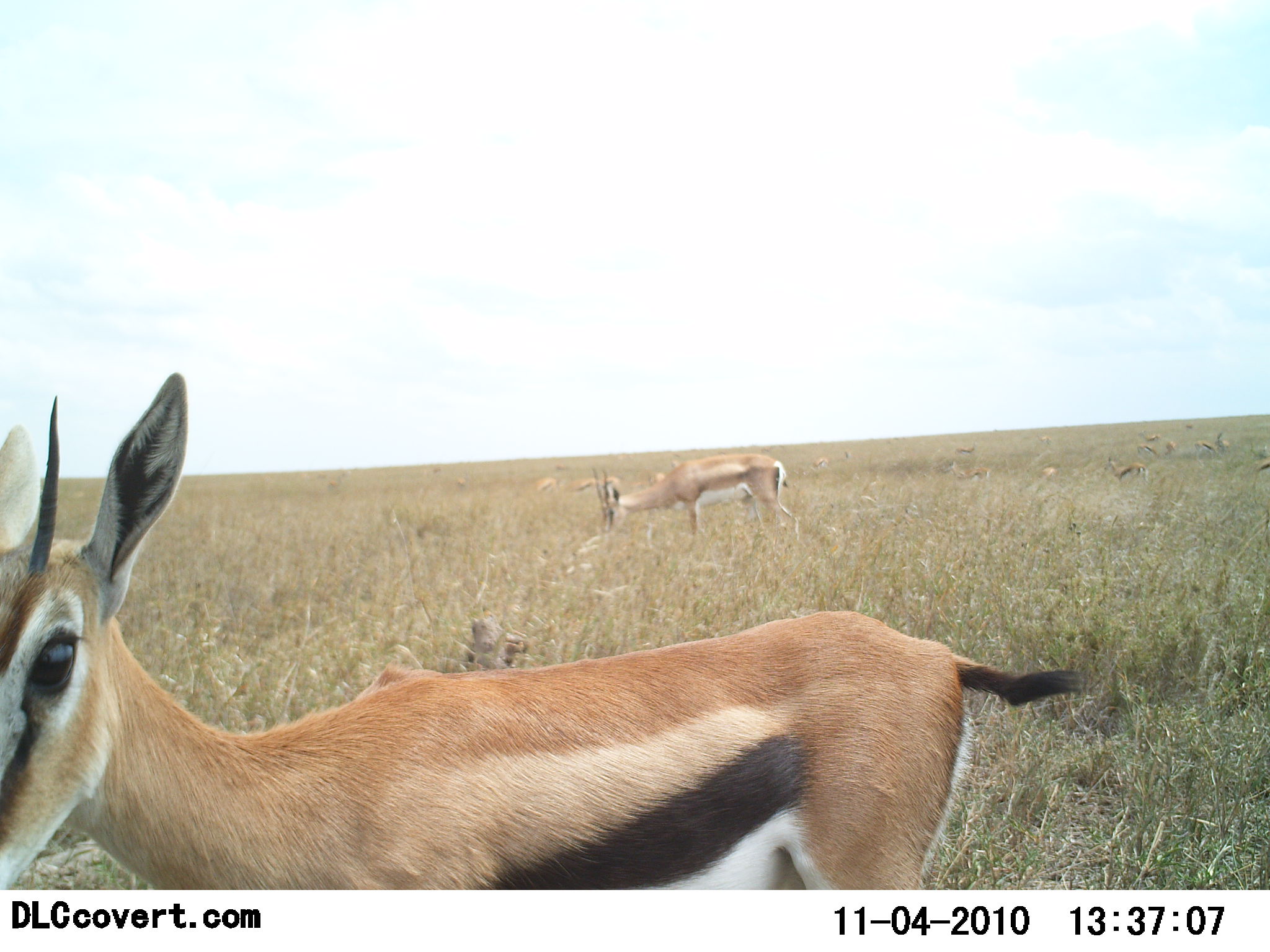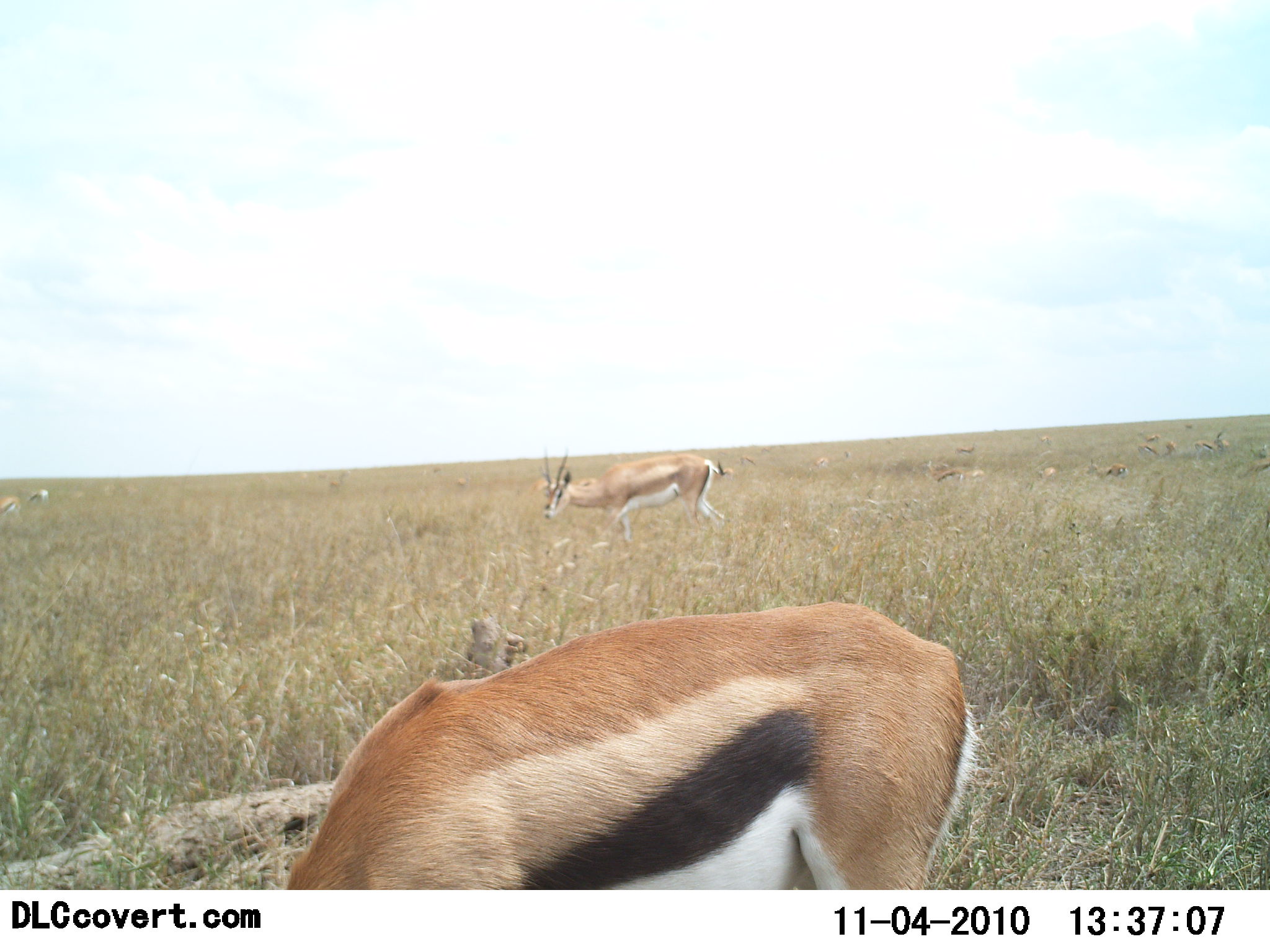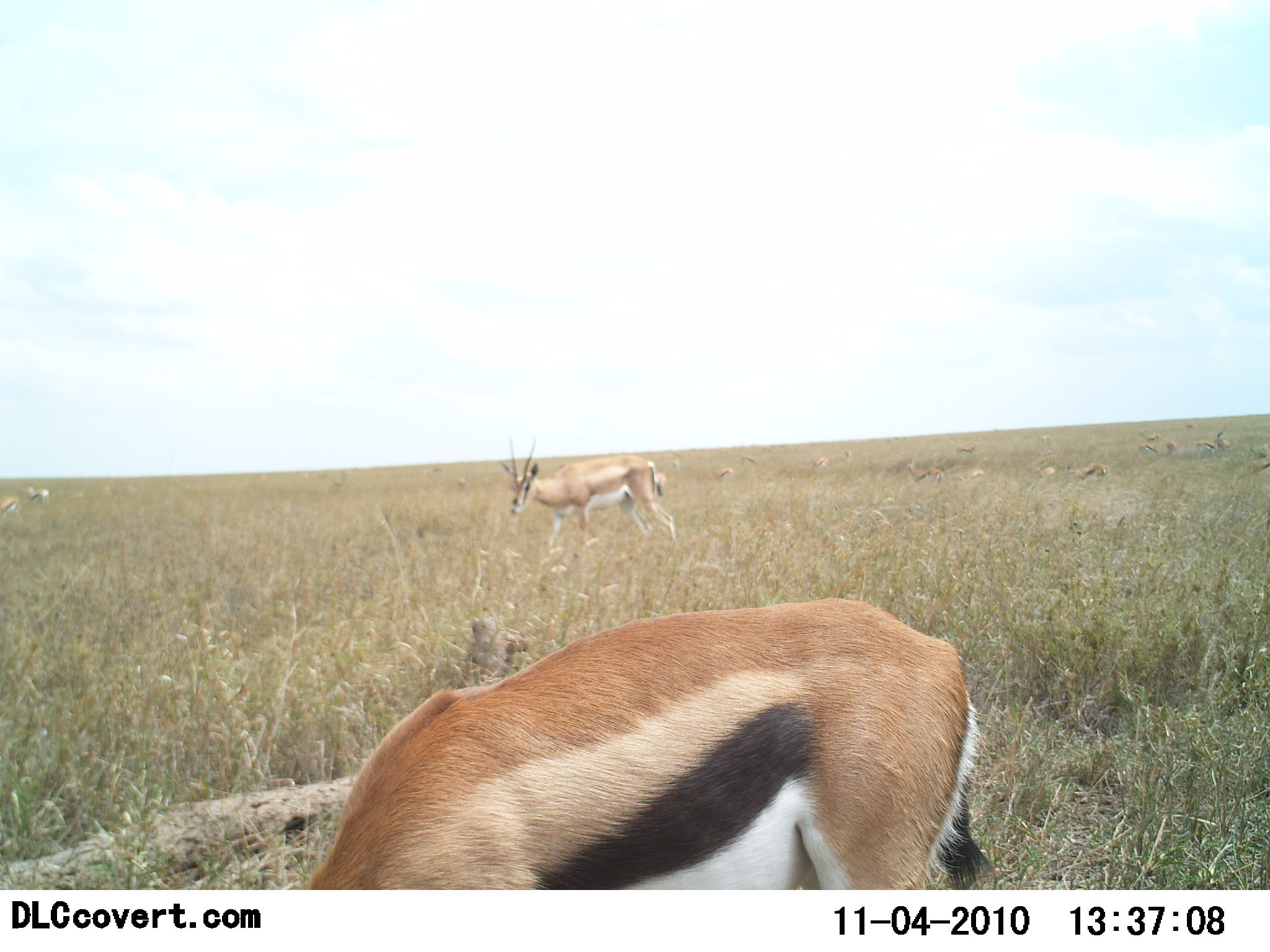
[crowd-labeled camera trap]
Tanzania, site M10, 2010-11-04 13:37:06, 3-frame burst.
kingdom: Animalia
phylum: Chordata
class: Mammalia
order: Artiodactyla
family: Bovidae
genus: Eudorcas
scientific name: Eudorcas thomsonii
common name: thomson's gazelle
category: gazellethomsons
Gazellethomsons (thomson's gazelle) (Eudorcas thomsonii), count 5. Behavior (volunteer vote fractions): standing 35%, resting 5%, moving 45%, interacting 0%. Young present (vote fraction): 0%. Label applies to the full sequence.